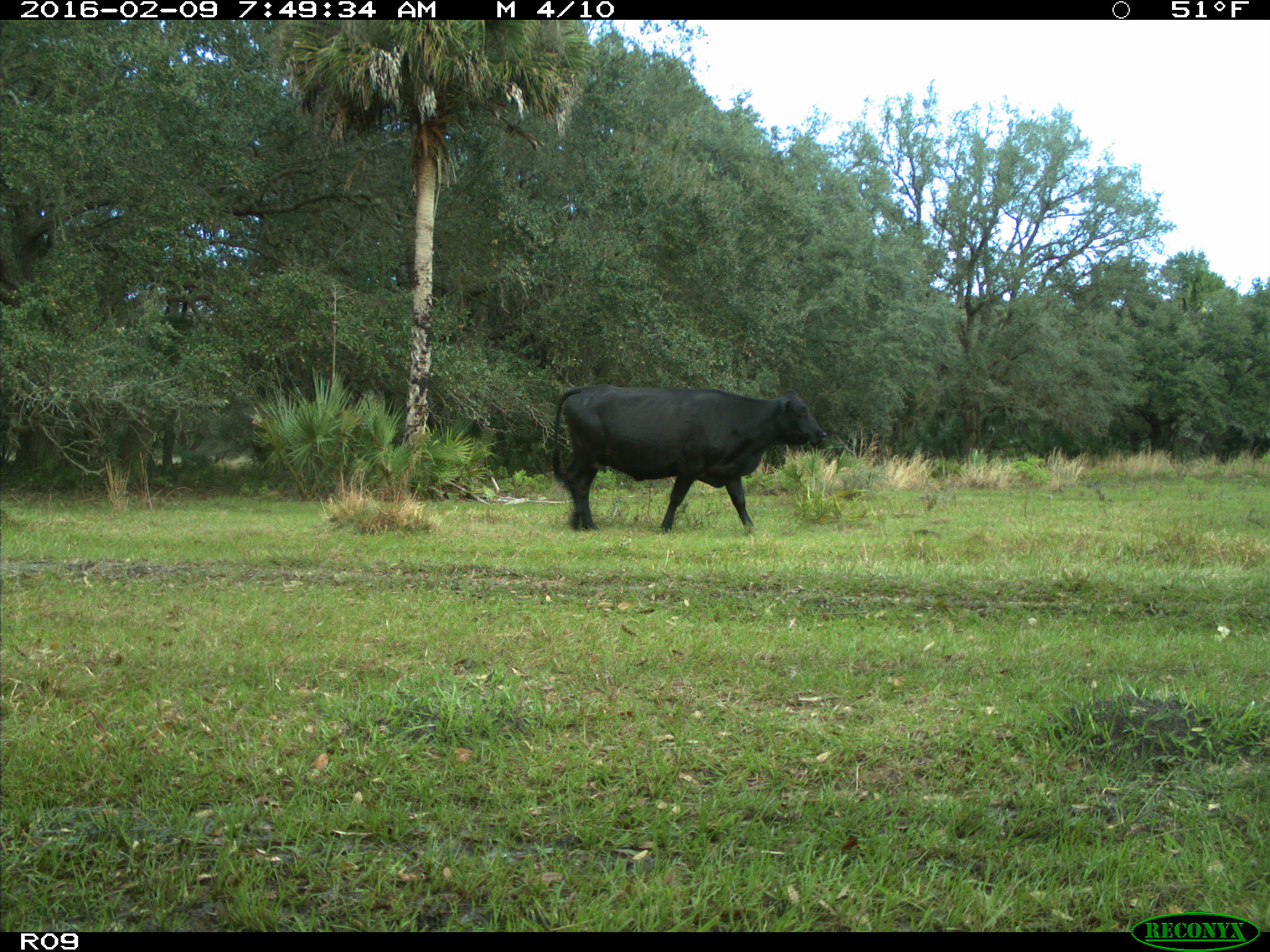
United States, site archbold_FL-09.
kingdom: Animalia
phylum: Chordata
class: Mammalia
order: Artiodactyla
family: Bovidae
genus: Bos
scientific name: Bos taurus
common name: domestic cow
Bos taurus (domestic cow).